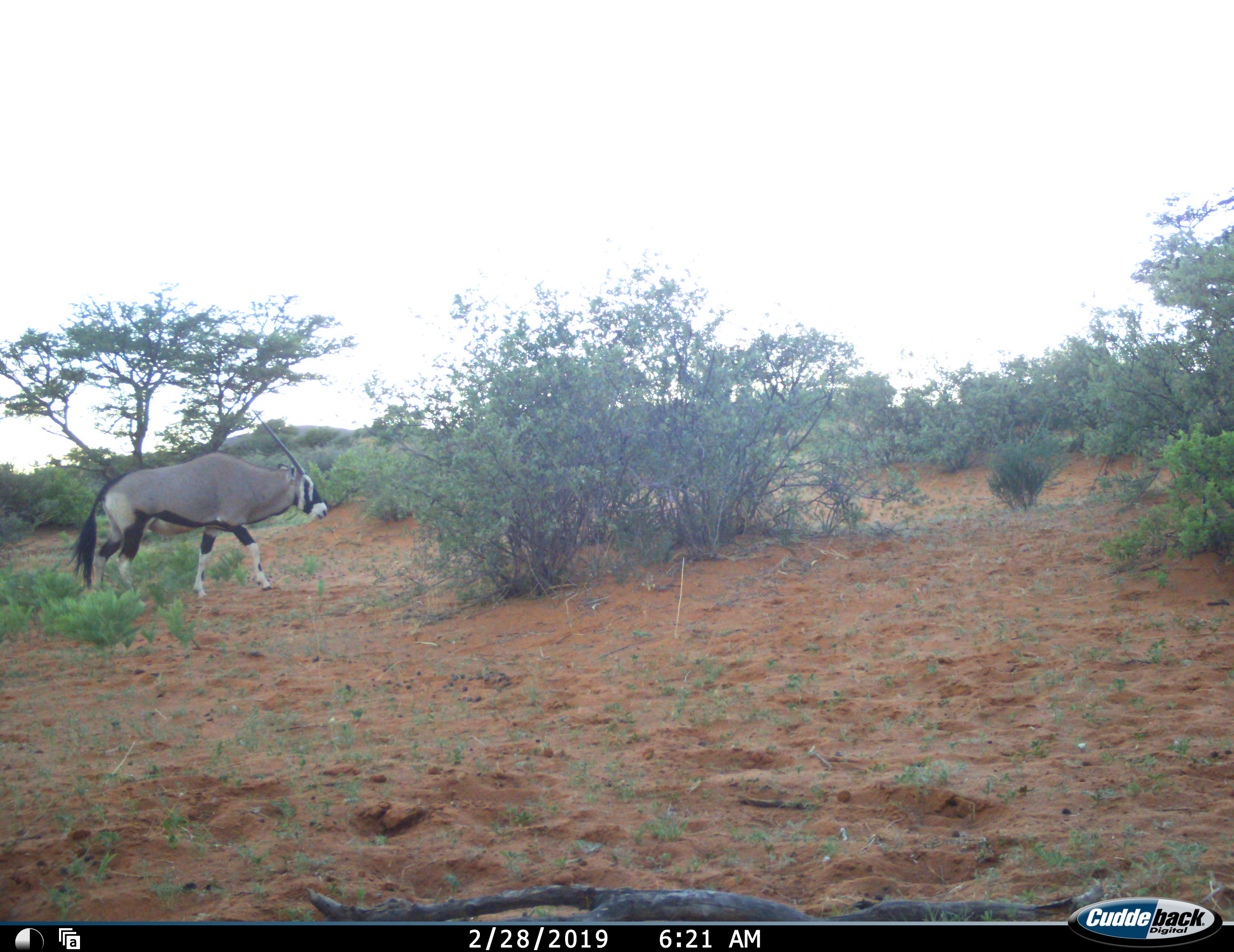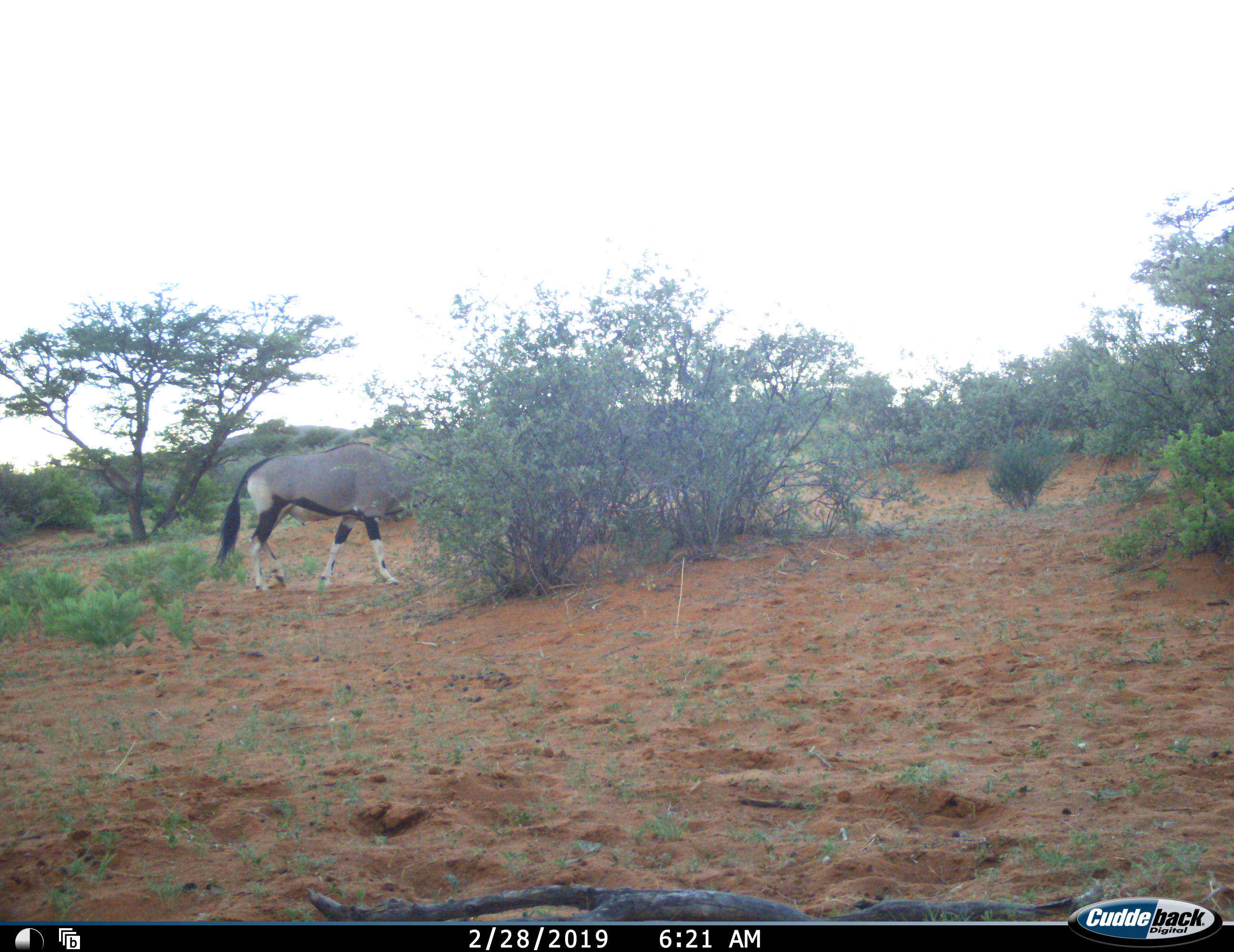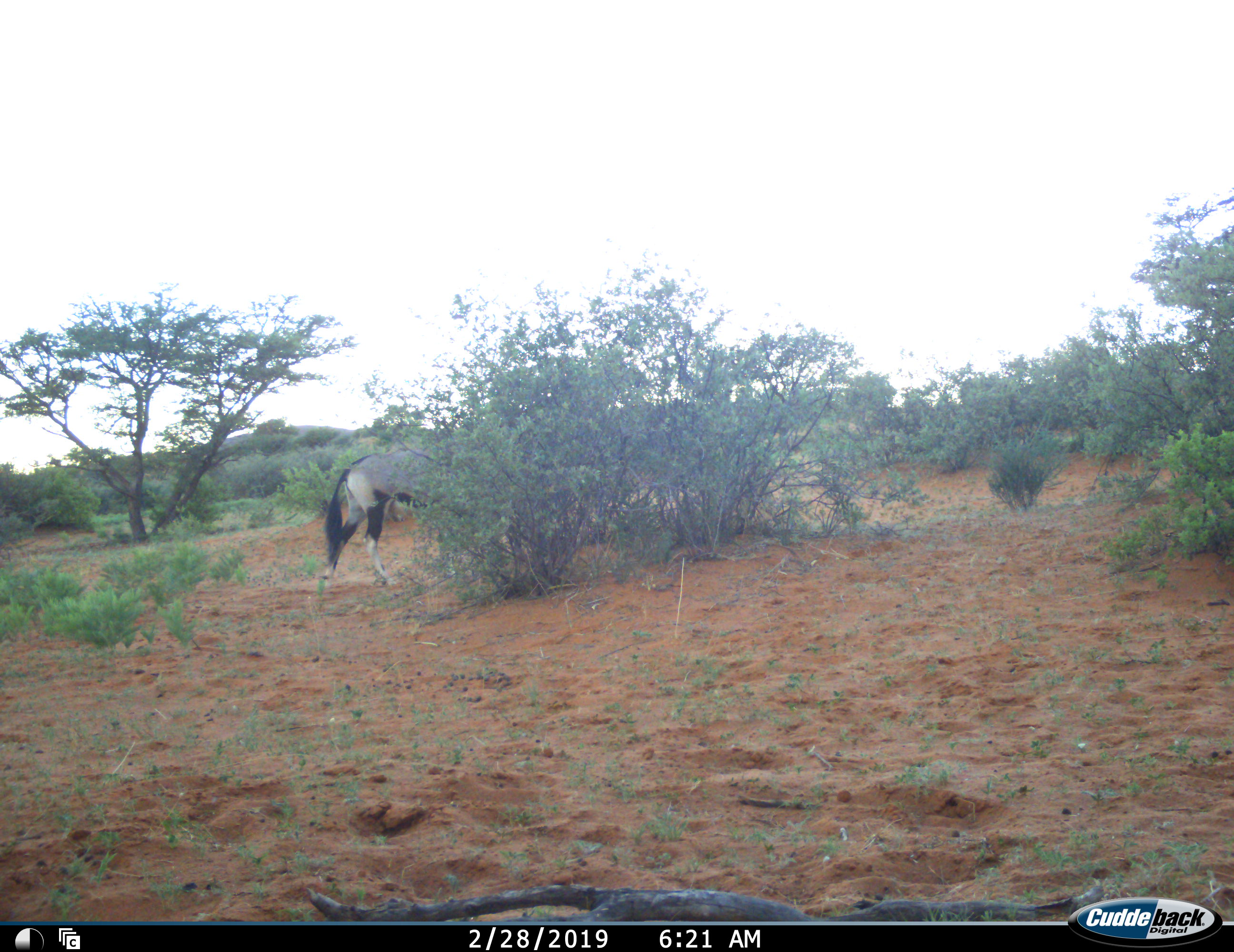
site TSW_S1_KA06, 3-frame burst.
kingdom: Animalia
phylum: Chordata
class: Mammalia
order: Artiodactyla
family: Bovidae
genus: Oryx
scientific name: Oryx gazella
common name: gemsbok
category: oryx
Oryx (gemsbok) (Oryx gazella), count 1. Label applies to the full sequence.